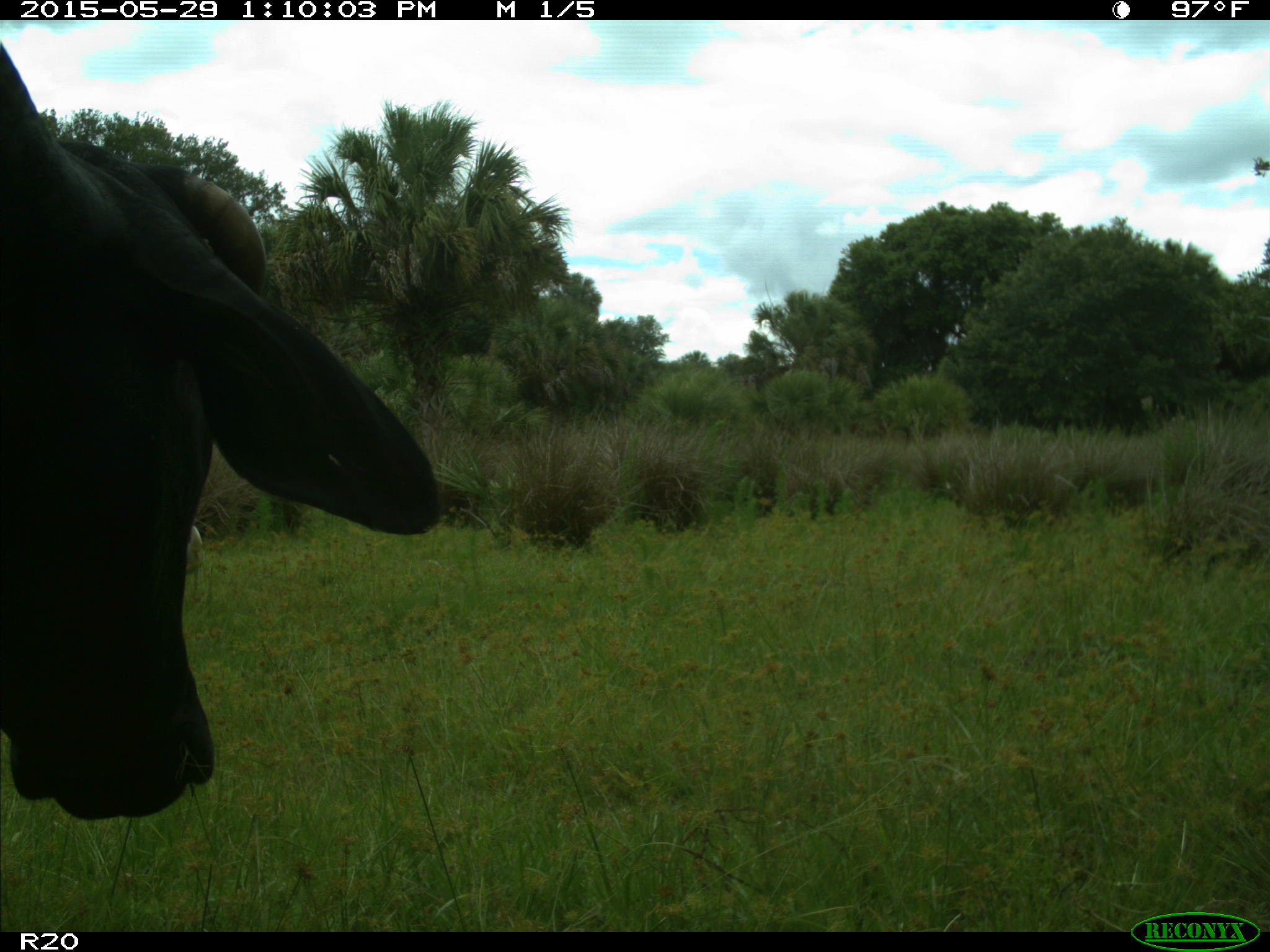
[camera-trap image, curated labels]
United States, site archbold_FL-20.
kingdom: Animalia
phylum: Chordata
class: Mammalia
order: Artiodactyla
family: Bovidae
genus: Bos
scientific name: Bos taurus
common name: domestic cow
Bos taurus (domestic cow).